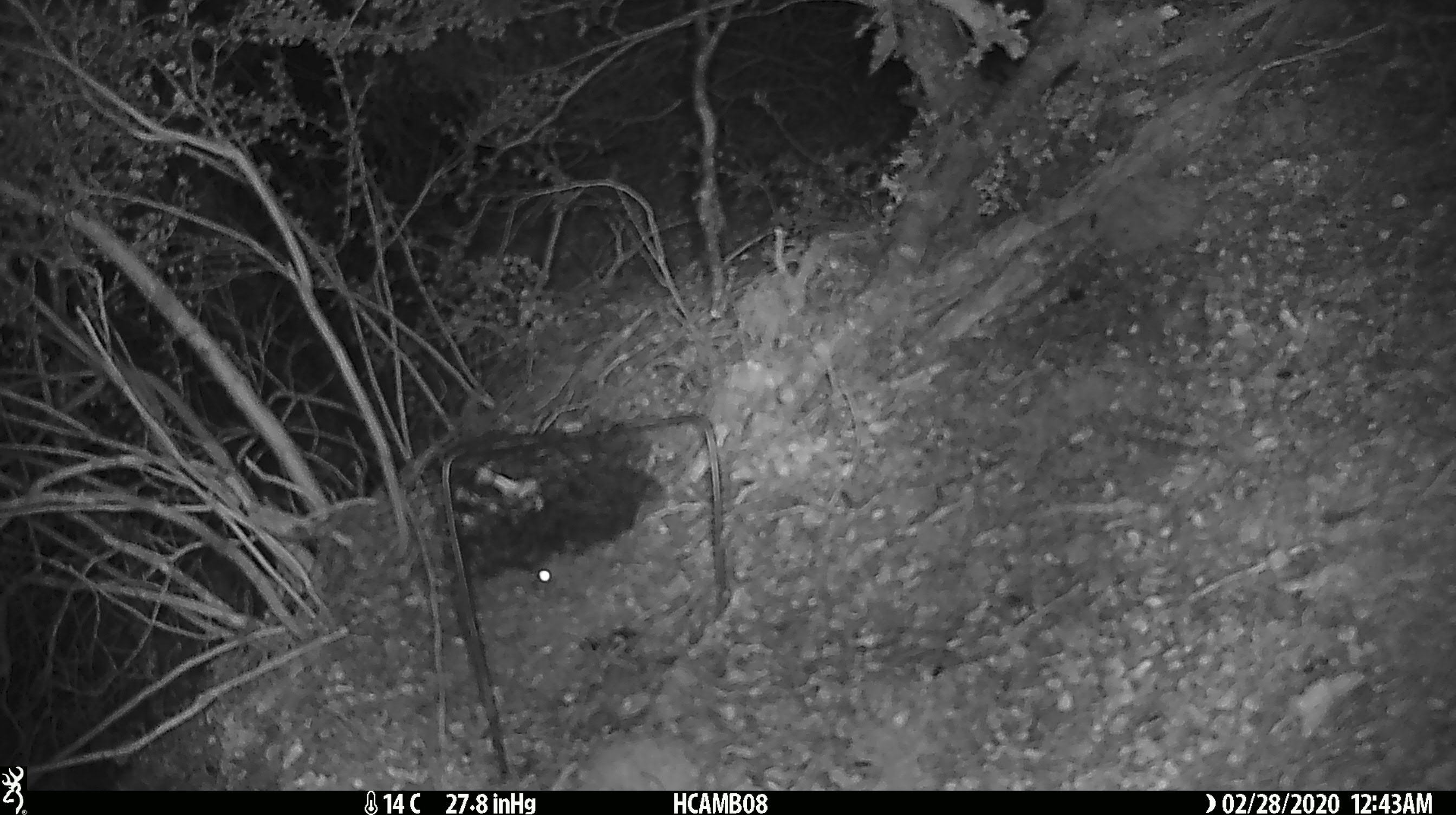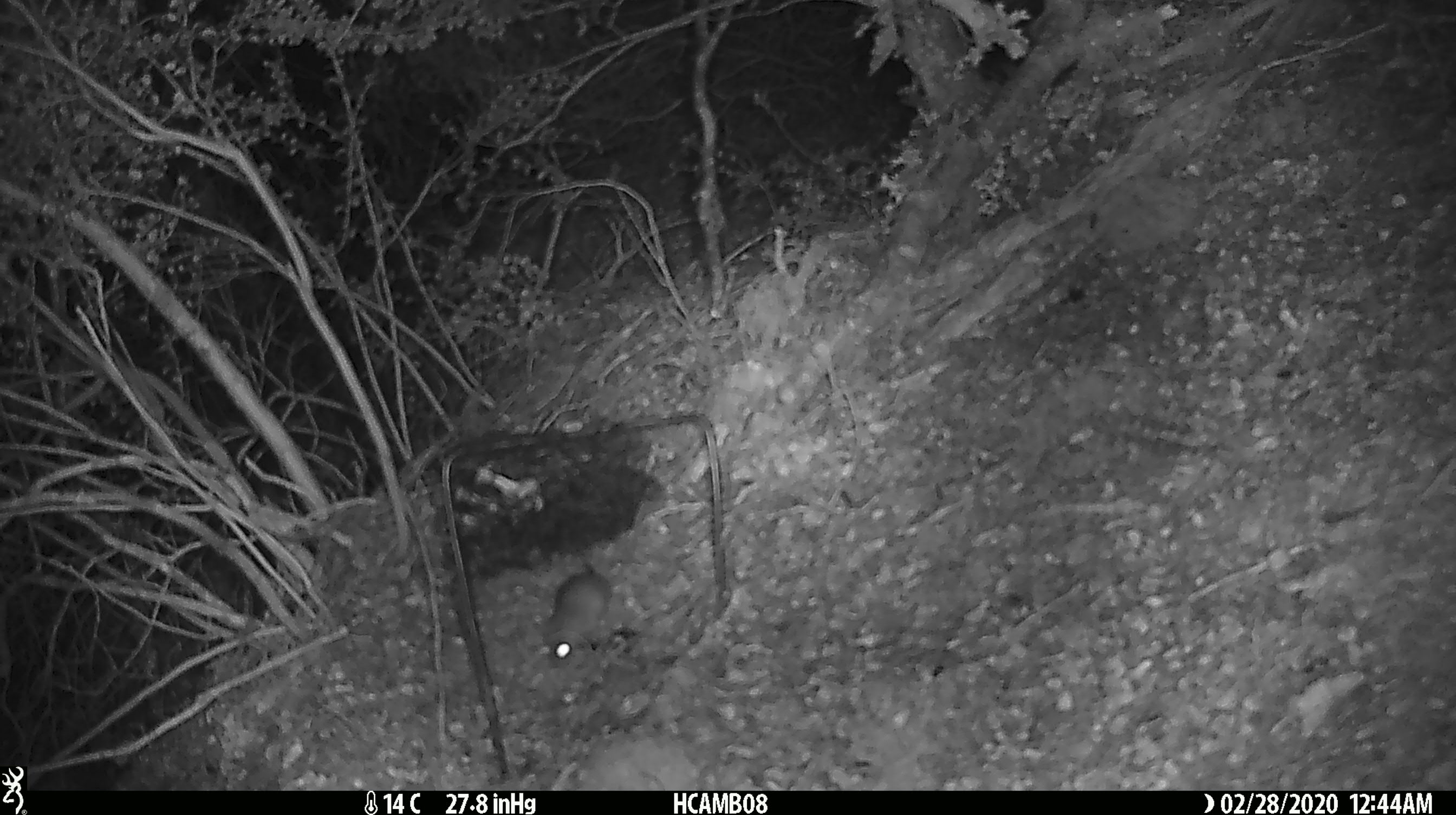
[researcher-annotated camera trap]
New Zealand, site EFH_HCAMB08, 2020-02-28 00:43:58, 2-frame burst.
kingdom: Animalia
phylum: Chordata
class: Mammalia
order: Rodentia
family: Muridae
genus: Mus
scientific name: Mus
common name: mouse